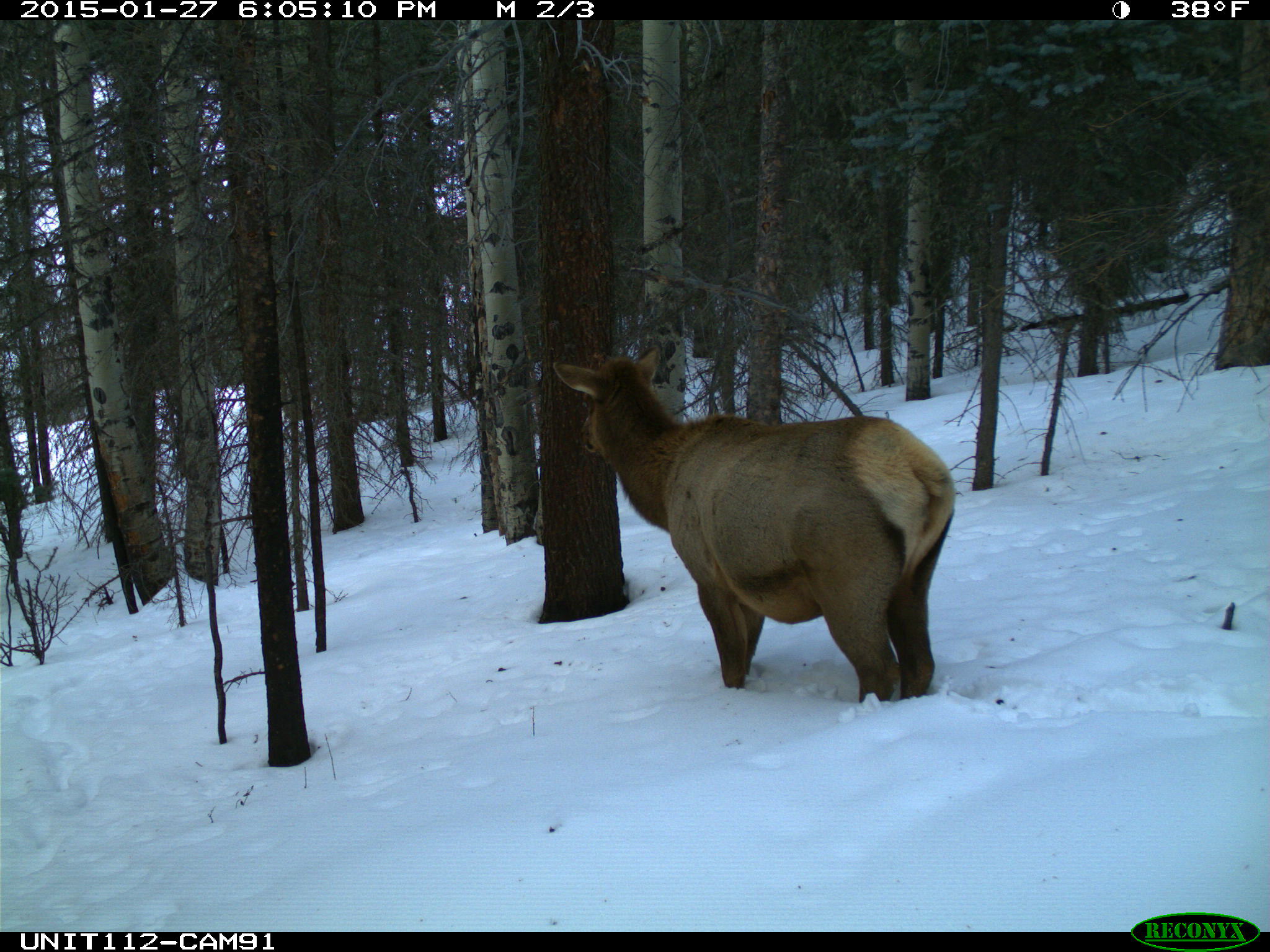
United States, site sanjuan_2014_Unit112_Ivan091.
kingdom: Animalia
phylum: Chordata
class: Mammalia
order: Artiodactyla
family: Cervidae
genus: Cervus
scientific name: Cervus elaphus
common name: red deer